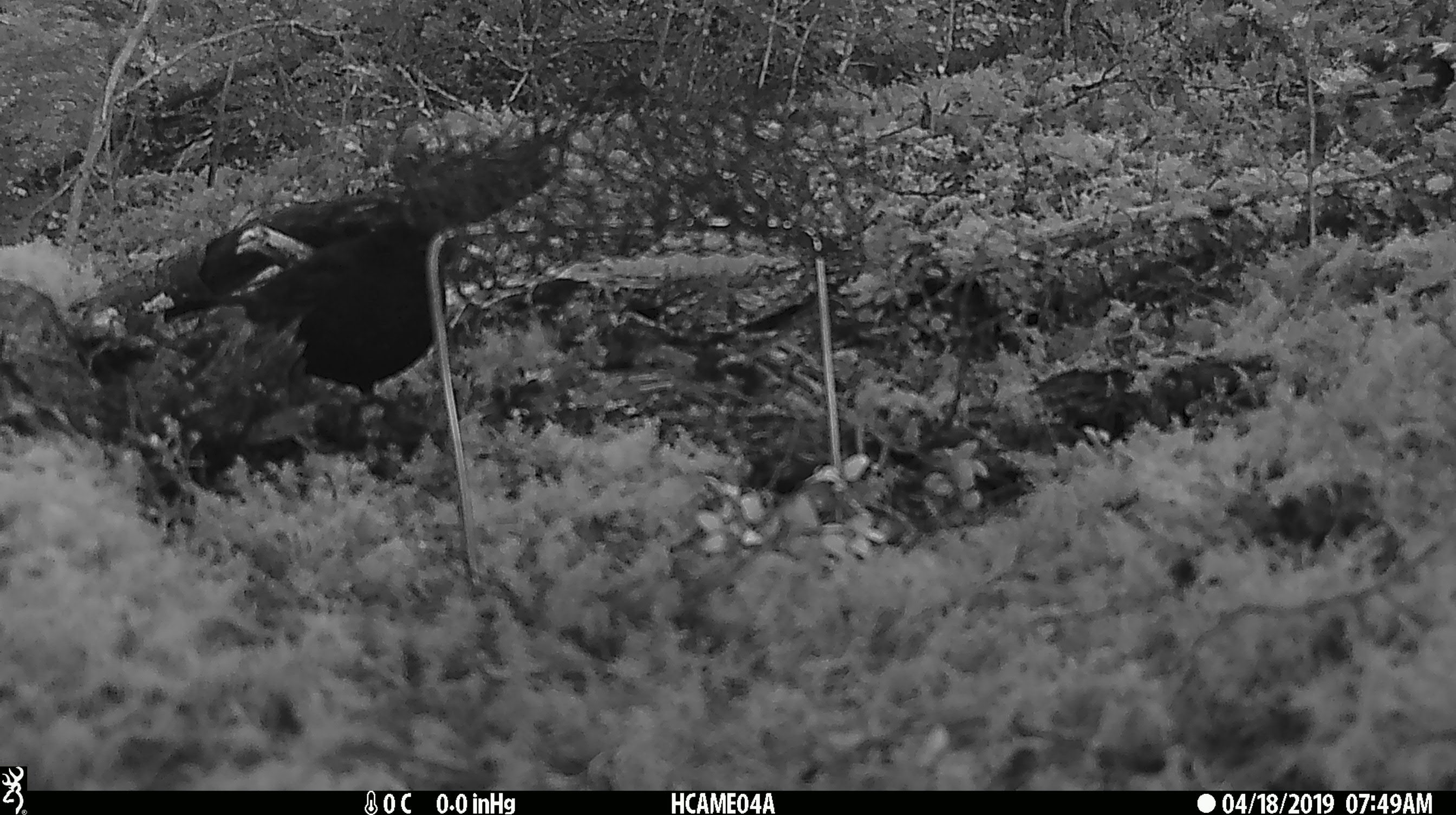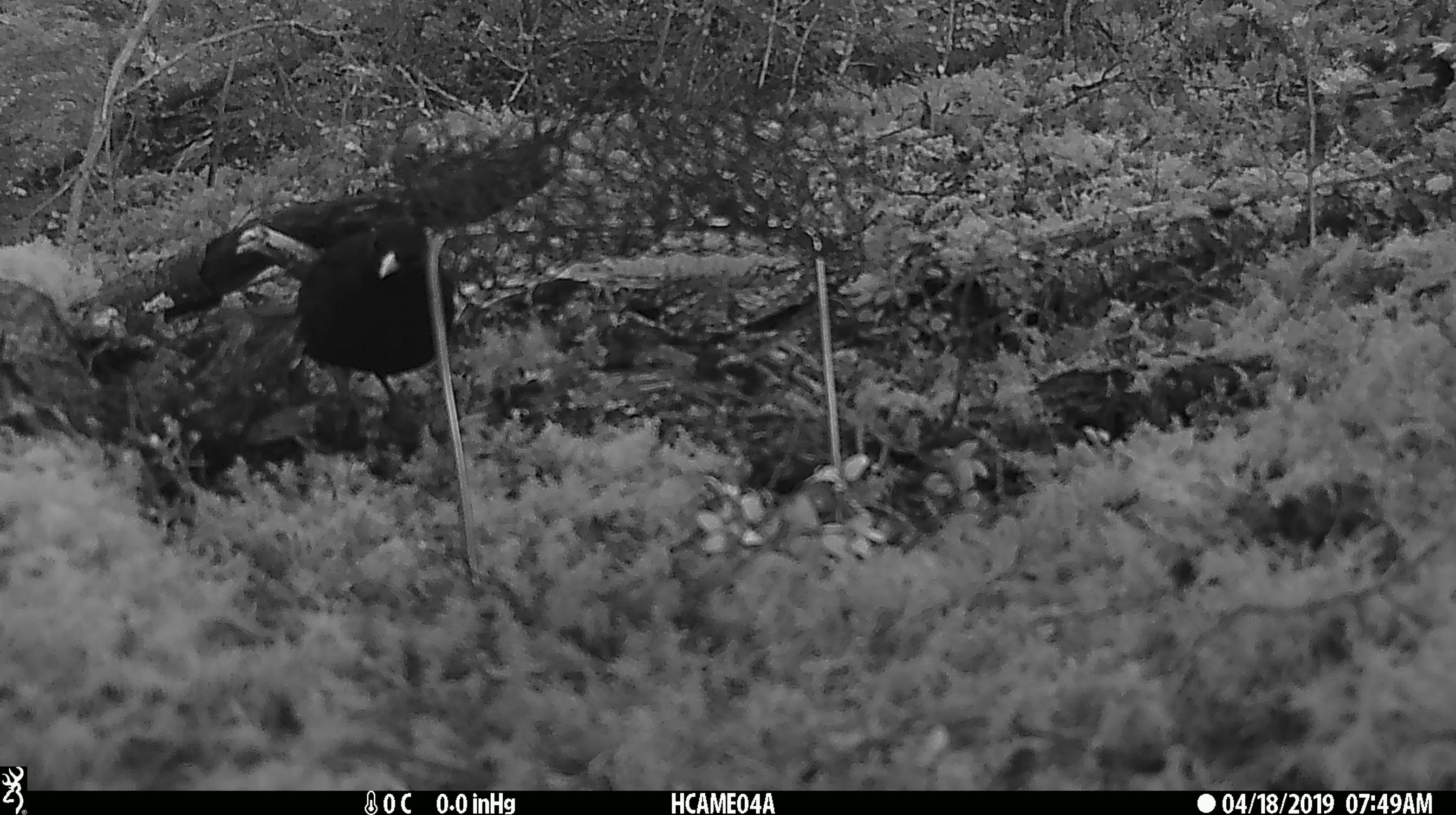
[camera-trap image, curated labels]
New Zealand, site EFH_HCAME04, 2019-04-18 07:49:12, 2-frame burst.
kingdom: Animalia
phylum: Chordata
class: Aves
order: Passeriformes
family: Turdidae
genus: Turdus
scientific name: Turdus merula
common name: eurasian blackbird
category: blackbird